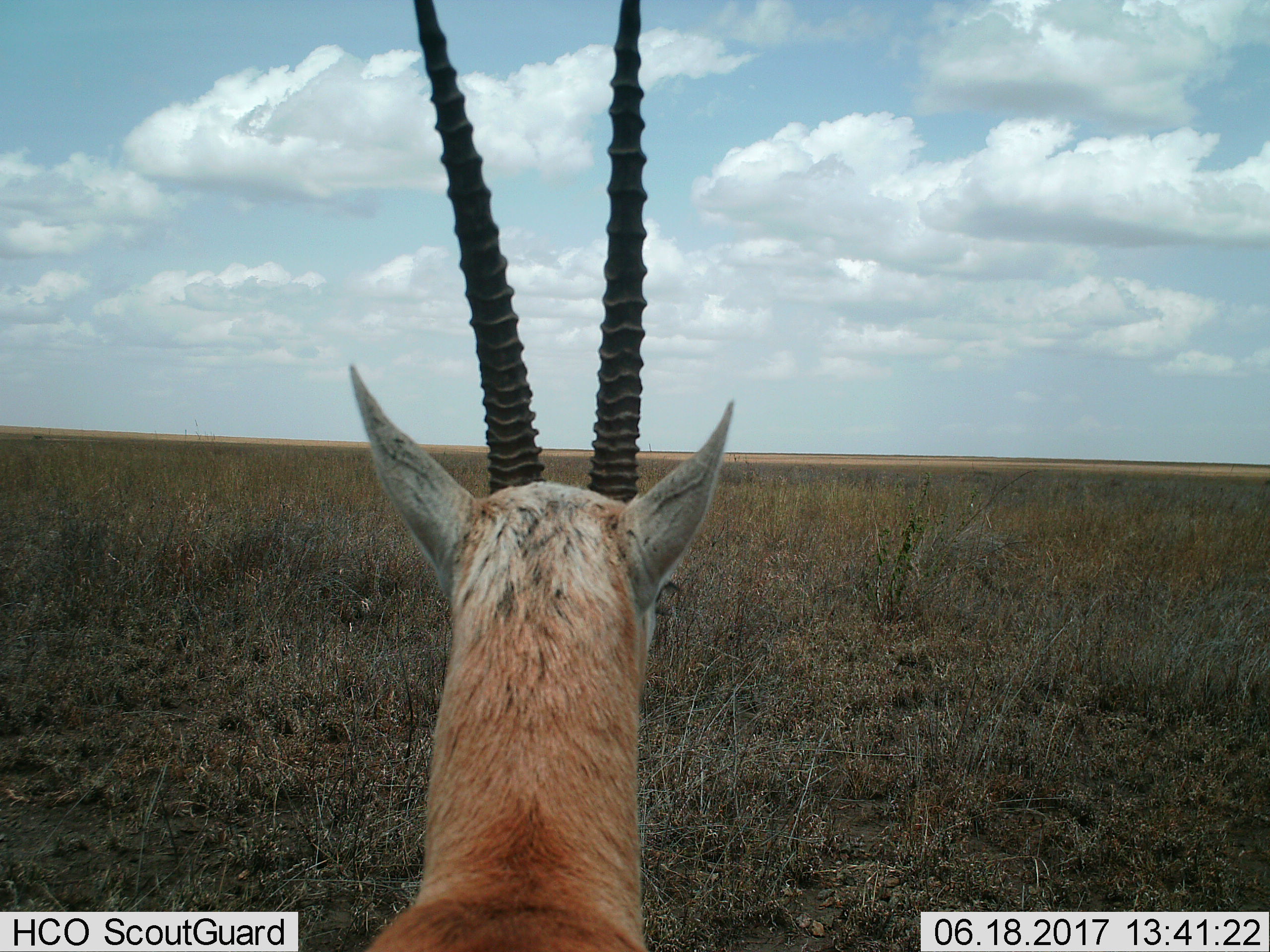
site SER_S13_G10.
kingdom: Animalia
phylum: Chordata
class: Mammalia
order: Artiodactyla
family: Bovidae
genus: Eudorcas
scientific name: Eudorcas thomsonii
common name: thomson's gazelle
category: gazellethomsons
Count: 1.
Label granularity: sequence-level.